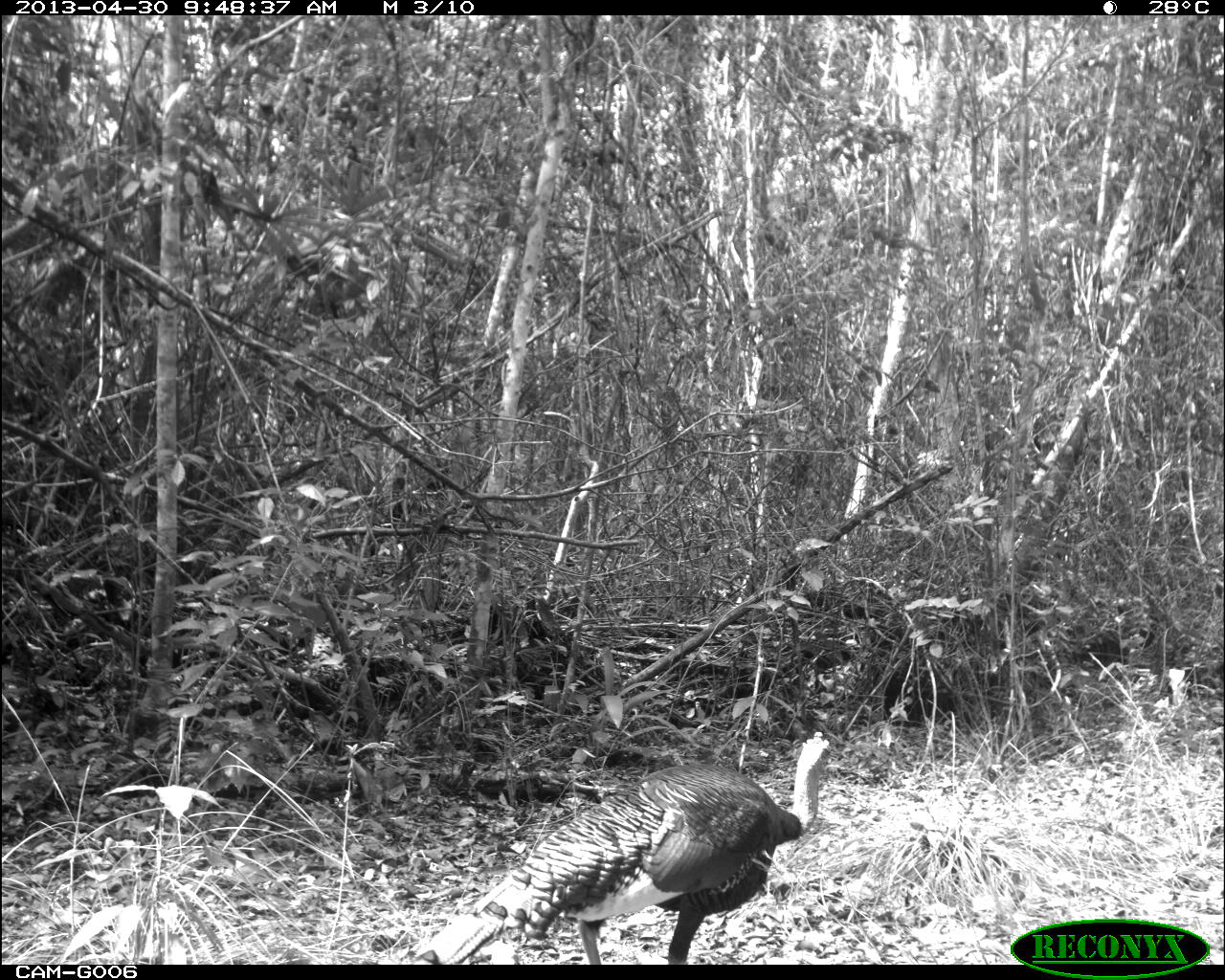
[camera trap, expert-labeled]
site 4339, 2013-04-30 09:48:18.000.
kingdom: Animalia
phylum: Chordata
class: Aves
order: Galliformes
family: Phasianidae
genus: Meleagris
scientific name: Meleagris ocellata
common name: ocellated turkey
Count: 1.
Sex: male.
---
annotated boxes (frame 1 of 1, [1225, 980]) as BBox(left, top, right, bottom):
meleagris ocellata: BBox(409, 731, 833, 963)